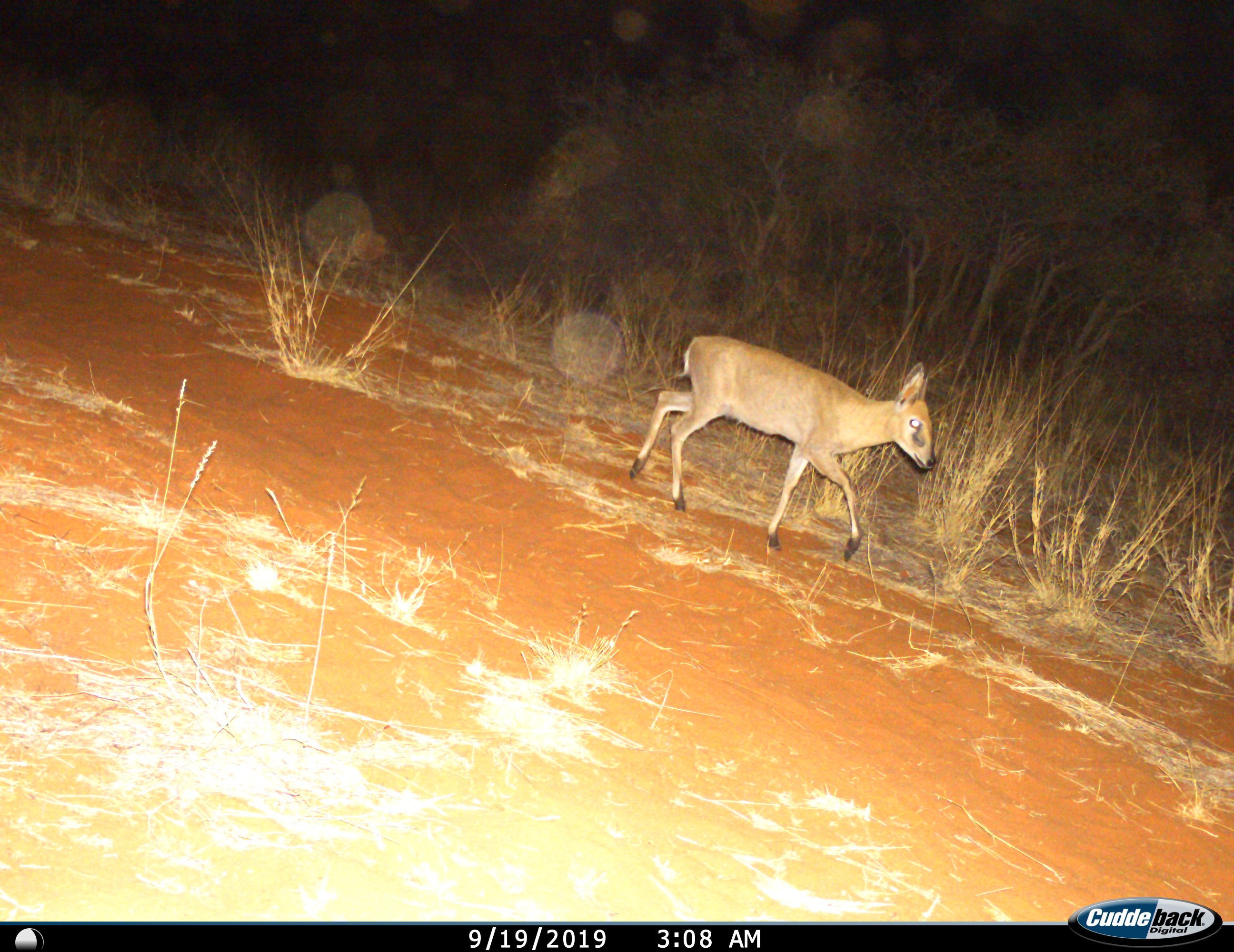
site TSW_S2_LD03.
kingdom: Animalia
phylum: Chordata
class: Mammalia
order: Artiodactyla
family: Bovidae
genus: Sylvicapra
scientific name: Sylvicapra grimmia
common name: common duiker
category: duikercommongrey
Duikercommongrey (common duiker) (Sylvicapra grimmia), count 1. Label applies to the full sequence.